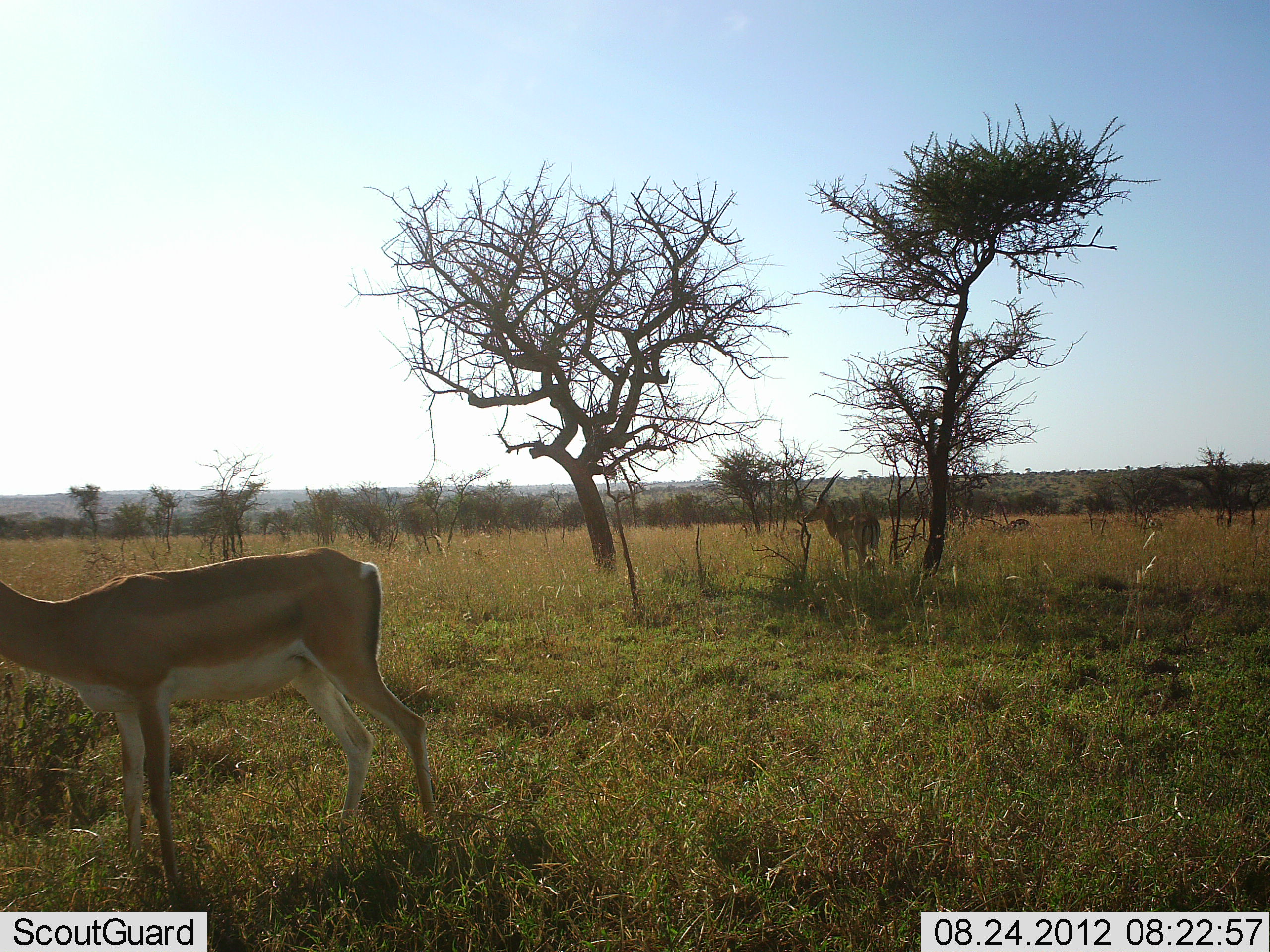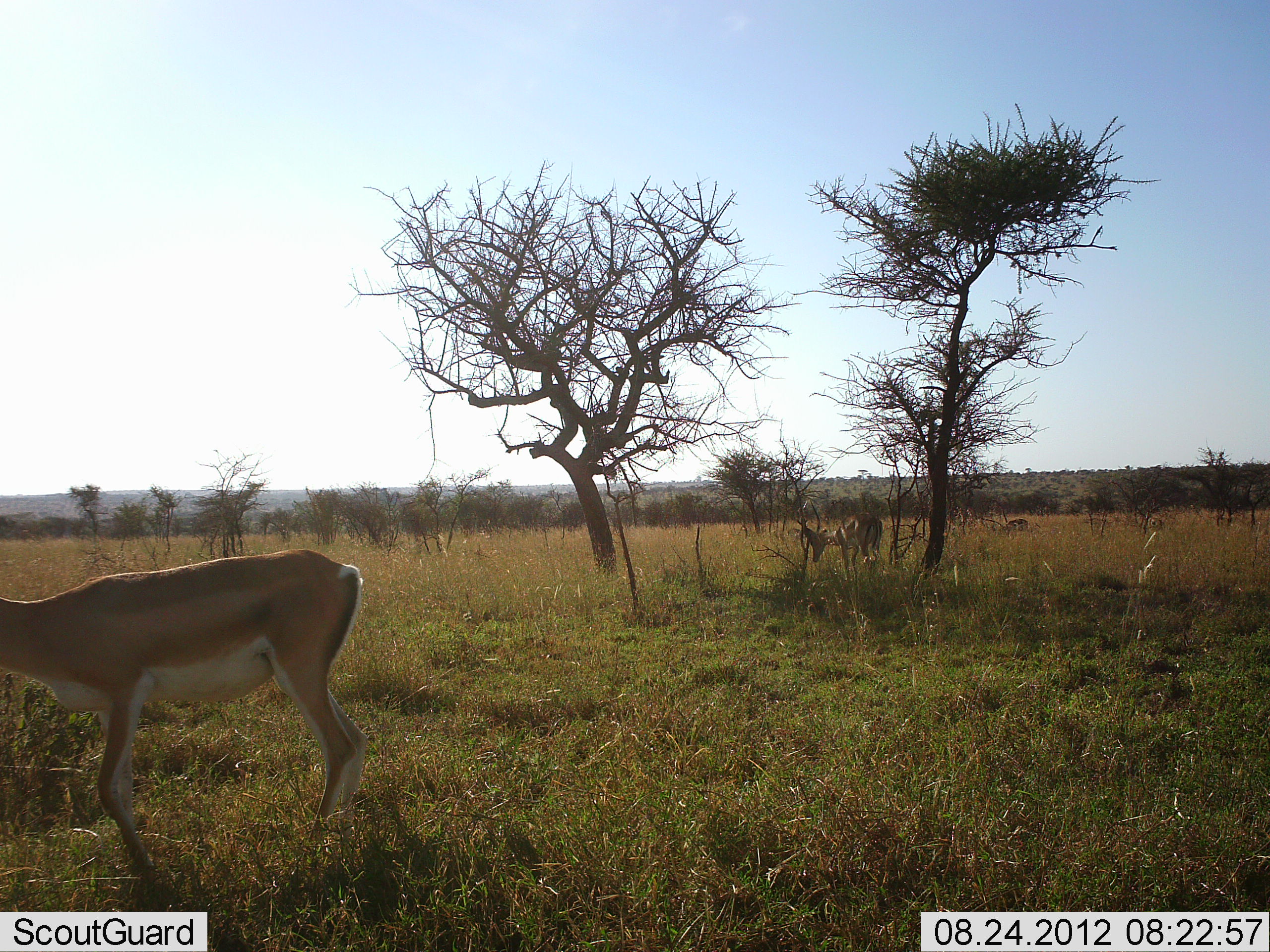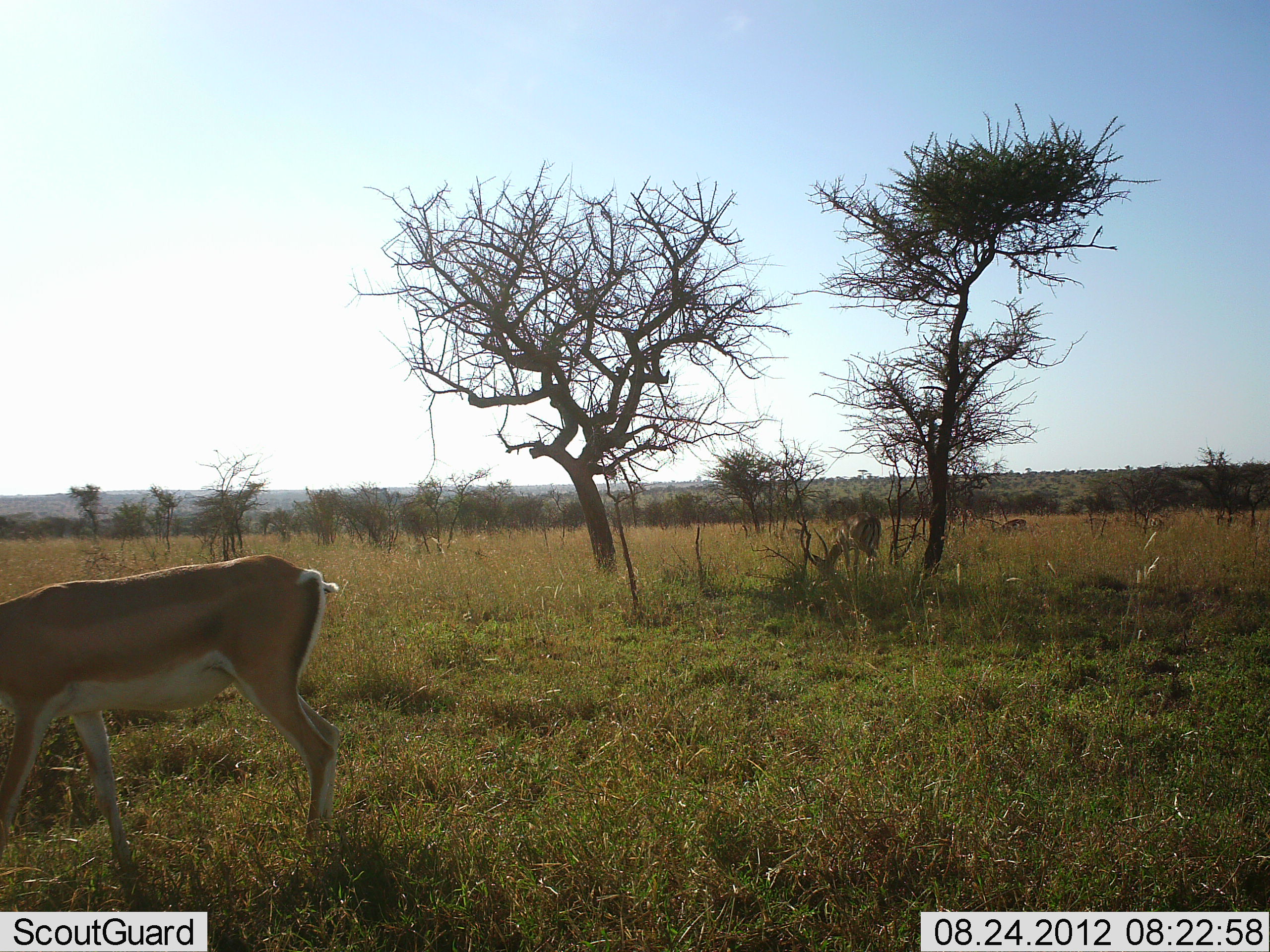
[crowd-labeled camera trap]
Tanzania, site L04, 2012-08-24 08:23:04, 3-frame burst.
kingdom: Animalia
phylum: Chordata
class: Mammalia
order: Artiodactyla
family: Bovidae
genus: Nanger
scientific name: Nanger granti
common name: grant's gazelle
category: gazellegrants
Gazellegrants (grant's gazelle) (Nanger granti), count 3. Behavior (volunteer vote fractions): standing 73%, resting 0%, moving 45%, interacting 0%. Young present (vote fraction): 0%. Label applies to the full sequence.